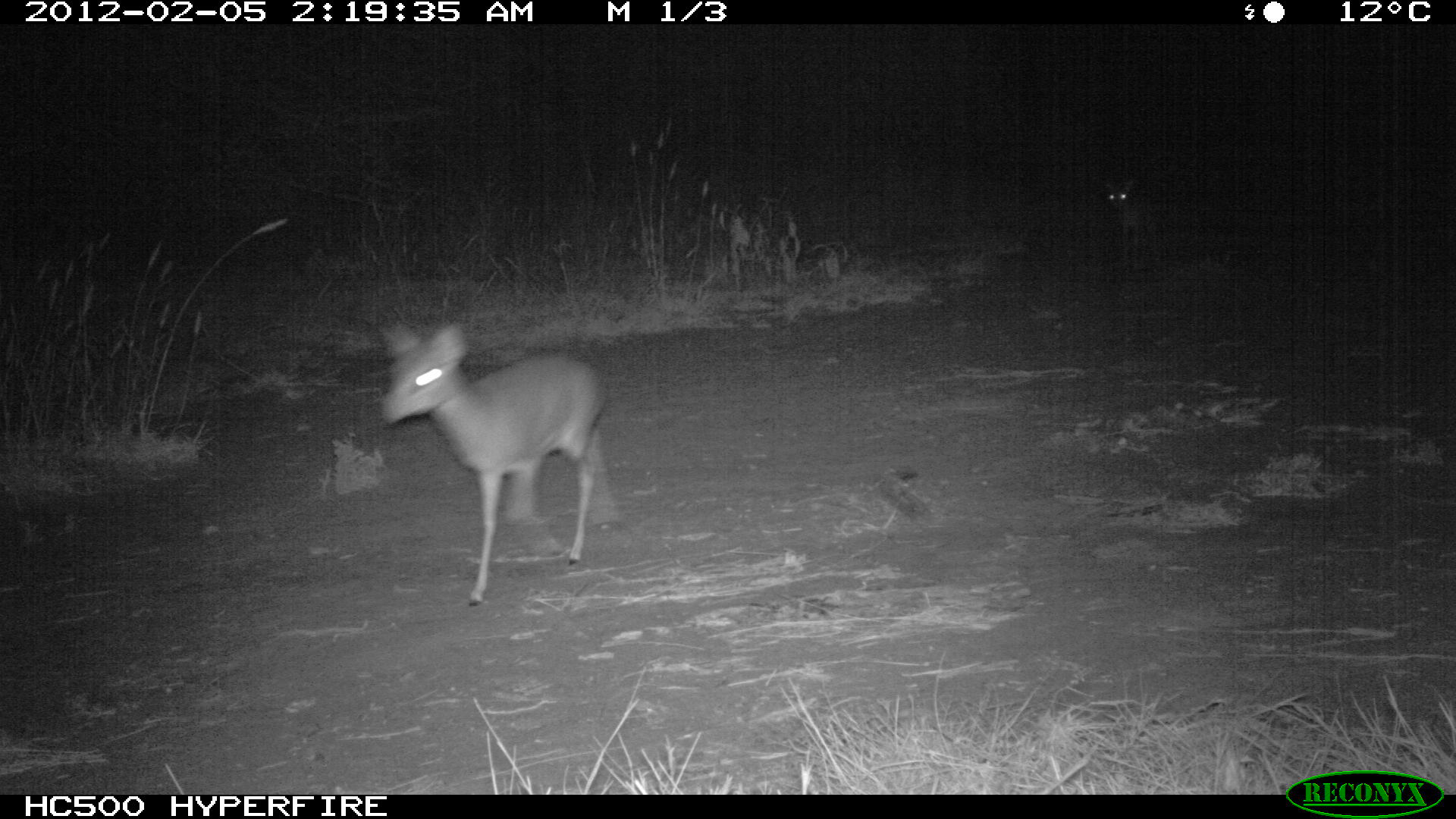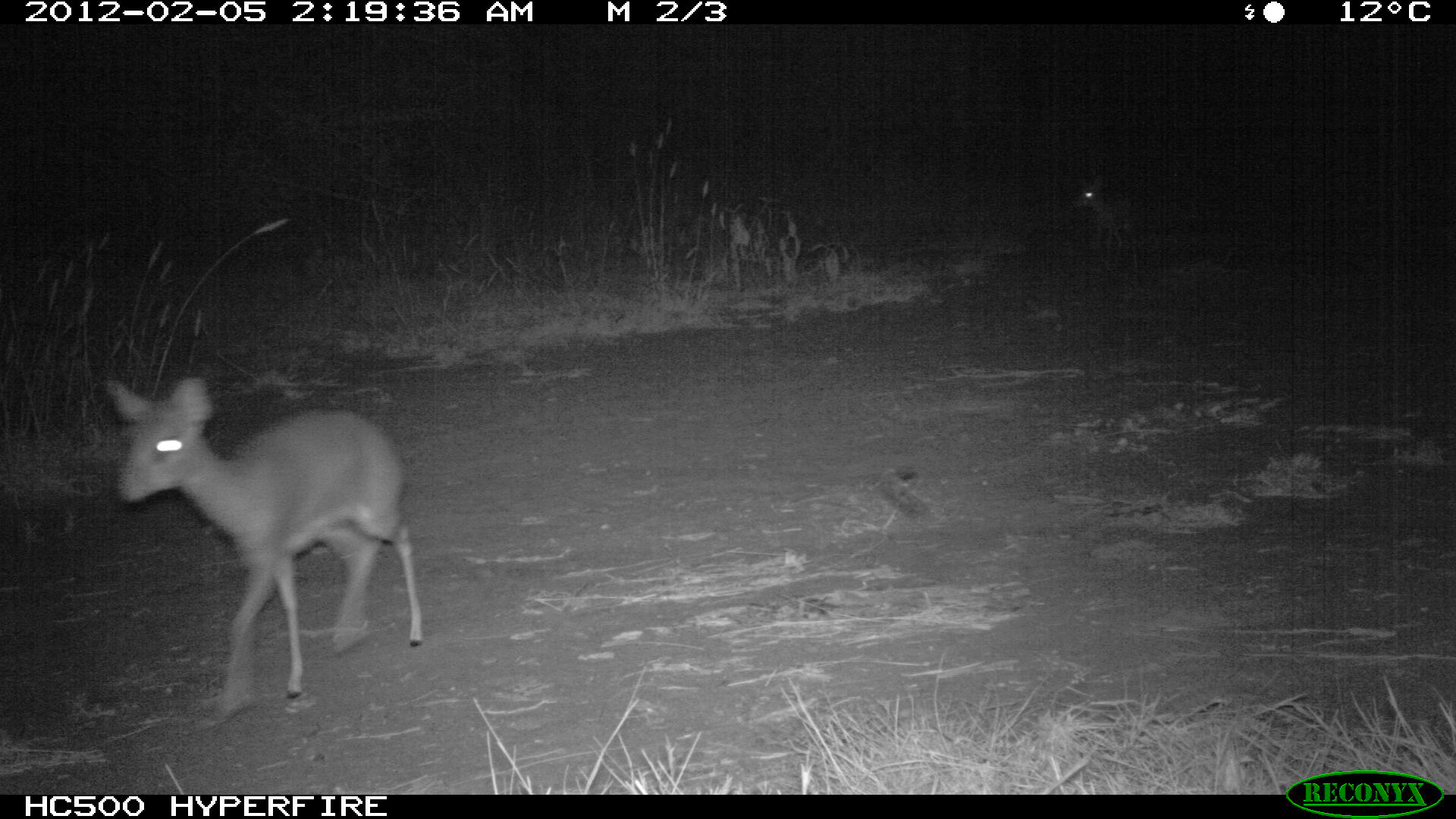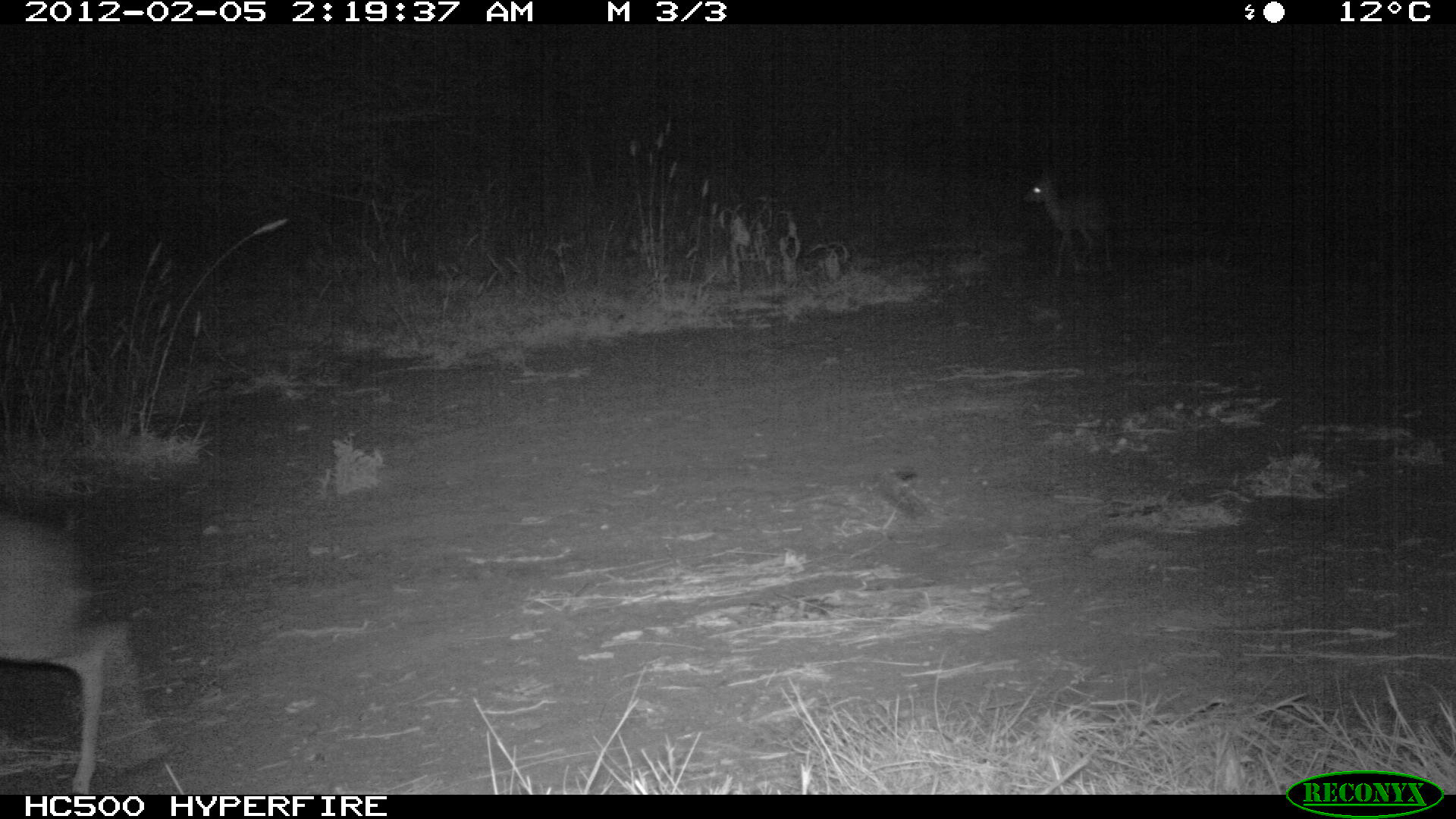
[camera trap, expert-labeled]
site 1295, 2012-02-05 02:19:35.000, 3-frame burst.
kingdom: Animalia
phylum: Chordata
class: Mammalia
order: Artiodactyla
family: Bovidae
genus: Madoqua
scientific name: Madoqua guentheri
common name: günther's dik-dik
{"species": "Madoqua guentheri (günther's dik-dik)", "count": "2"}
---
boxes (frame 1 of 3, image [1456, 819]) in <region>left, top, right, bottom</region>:
madoqua guentheri: <region>377, 318, 621, 607</region>; <region>1100, 176, 1170, 274</region>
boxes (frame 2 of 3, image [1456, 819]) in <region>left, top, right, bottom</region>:
madoqua guentheri: <region>100, 372, 425, 719</region>; <region>1071, 173, 1146, 272</region>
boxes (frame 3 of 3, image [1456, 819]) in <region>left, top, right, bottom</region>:
madoqua guentheri: <region>0, 506, 152, 793</region>; <region>1022, 164, 1116, 280</region>